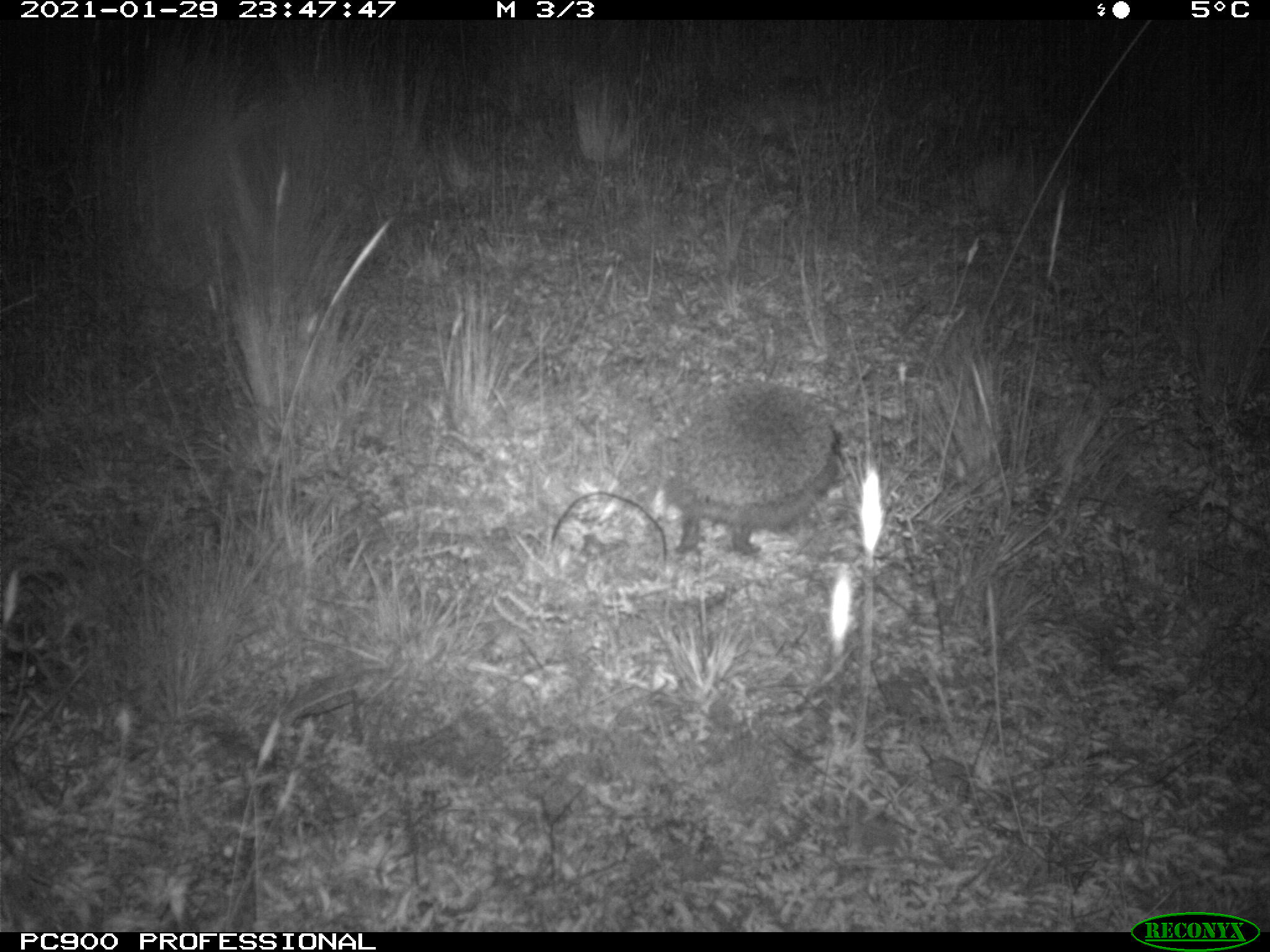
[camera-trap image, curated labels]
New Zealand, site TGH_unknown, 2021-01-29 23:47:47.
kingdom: Animalia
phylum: Chordata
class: Mammalia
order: Eulipotyphla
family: Erinaceidae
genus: Erinaceus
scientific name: Erinaceus europaeus europaeus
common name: european hedgehog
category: hedgehog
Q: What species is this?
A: Hedgehog (european hedgehog) (Erinaceus europaeus europaeus).